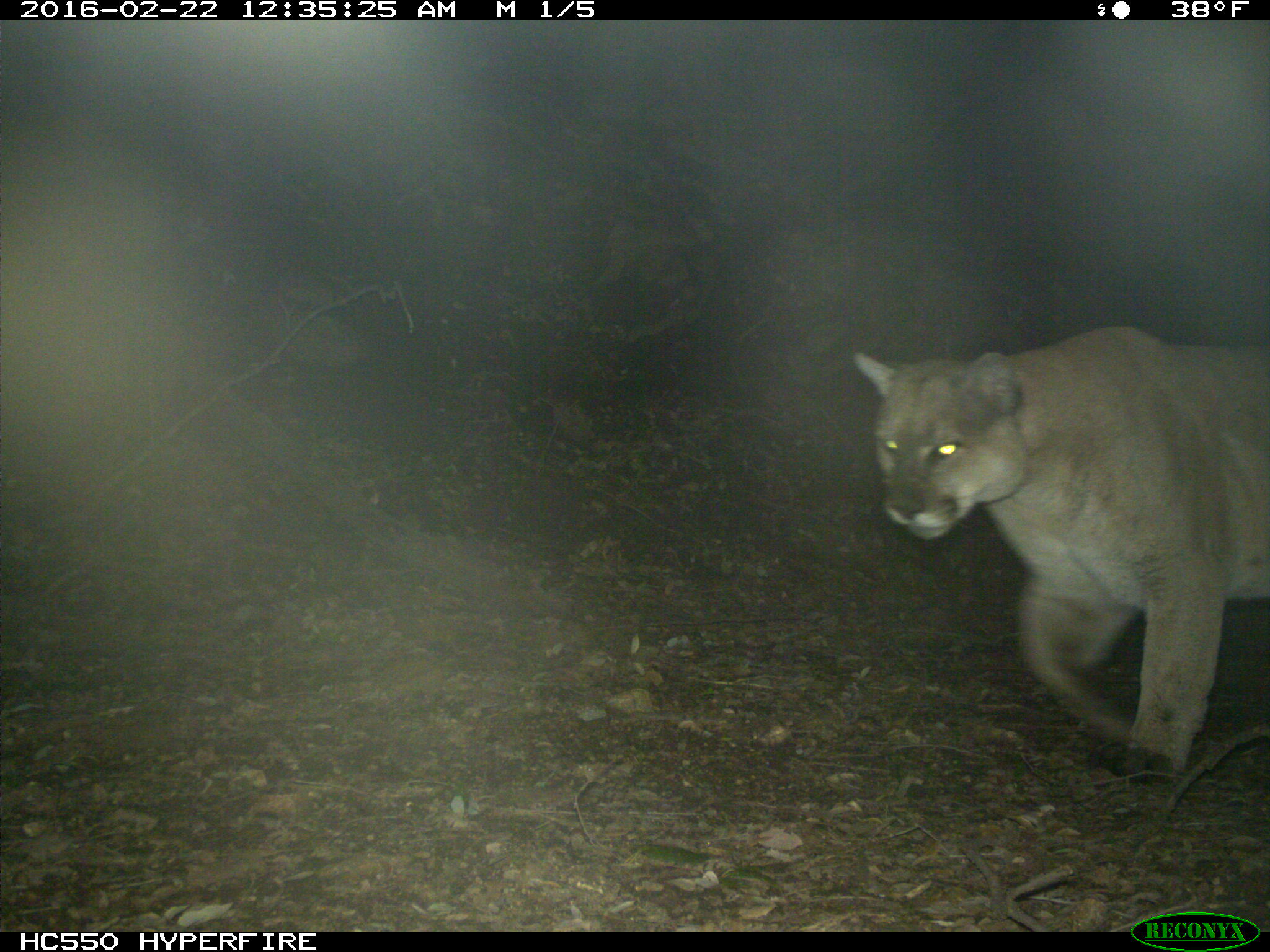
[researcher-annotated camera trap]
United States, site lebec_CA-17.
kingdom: Animalia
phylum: Chordata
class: Mammalia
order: Carnivora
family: Felidae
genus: Puma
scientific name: Puma concolor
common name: mountain lion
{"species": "Puma concolor (mountain lion)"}